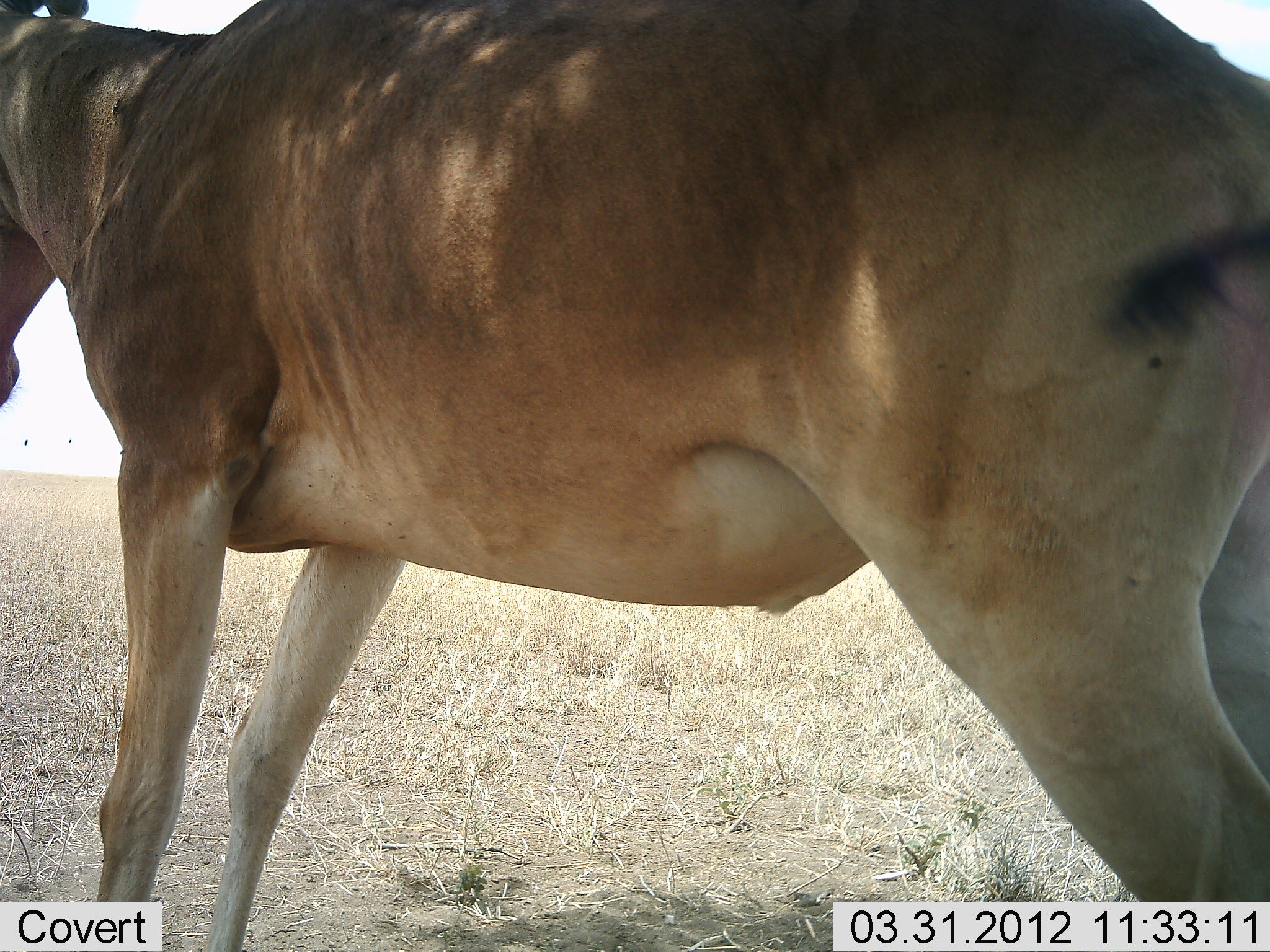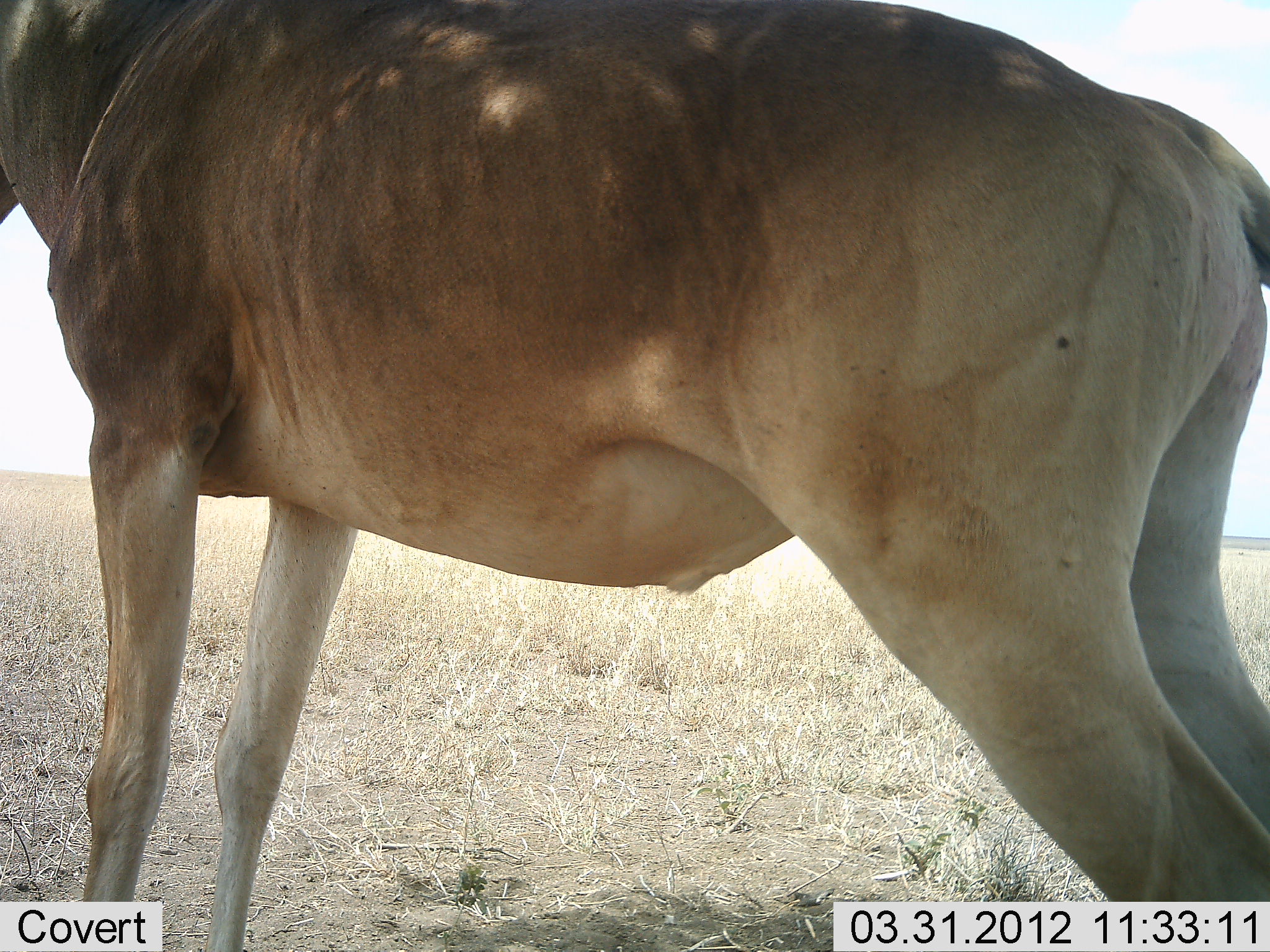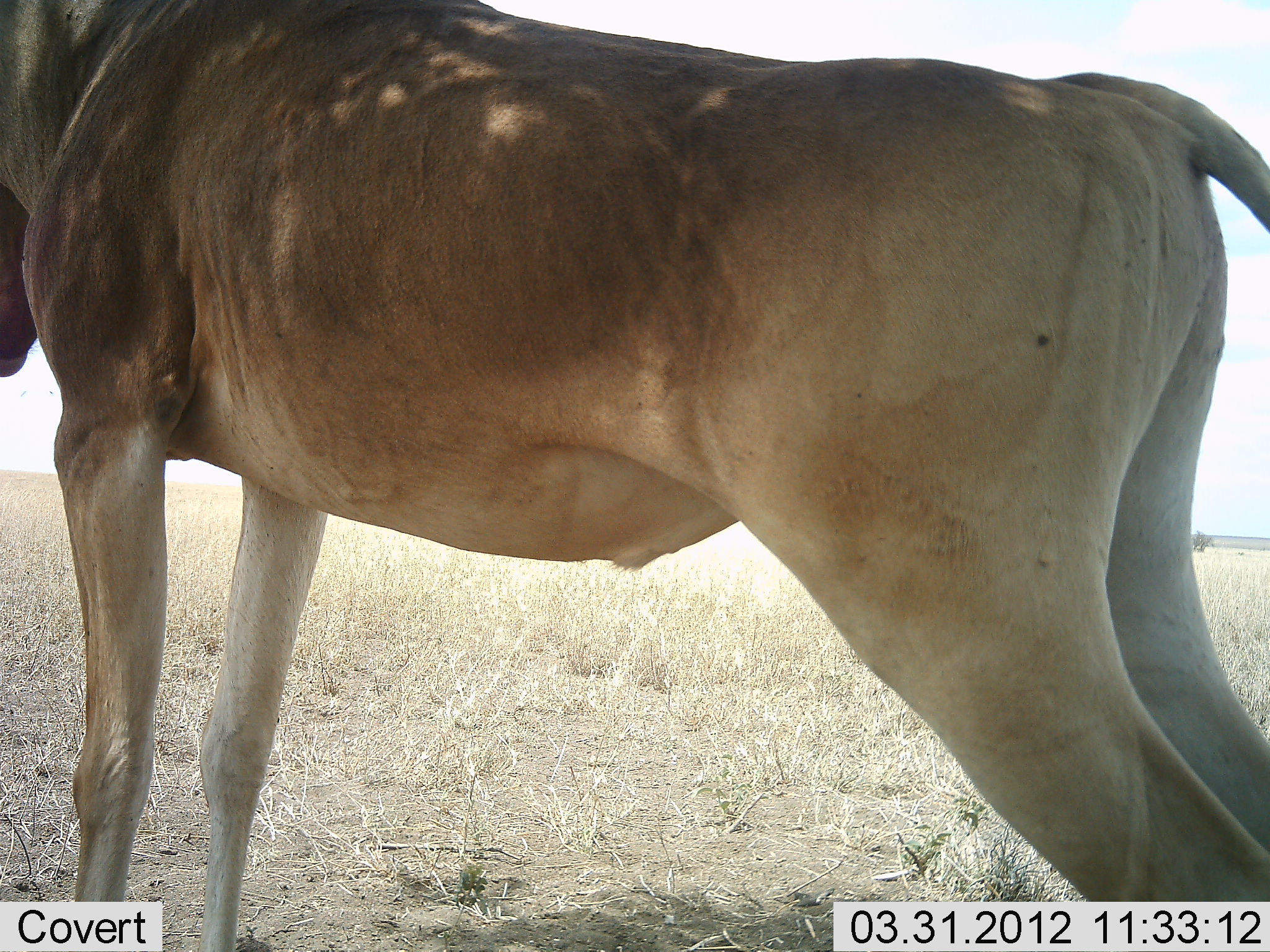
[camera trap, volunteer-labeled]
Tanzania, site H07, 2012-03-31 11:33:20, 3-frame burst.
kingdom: Animalia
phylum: Chordata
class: Mammalia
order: Artiodactyla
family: Bovidae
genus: Alcelaphus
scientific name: Alcelaphus buselaphus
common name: hartebeest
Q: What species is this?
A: Hartebeest (Alcelaphus buselaphus).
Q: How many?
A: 1.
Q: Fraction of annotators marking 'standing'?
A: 100%.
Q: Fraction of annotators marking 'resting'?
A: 0%.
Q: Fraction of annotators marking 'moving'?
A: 0%.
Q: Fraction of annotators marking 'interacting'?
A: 0%.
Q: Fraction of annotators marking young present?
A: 0%.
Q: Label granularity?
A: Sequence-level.